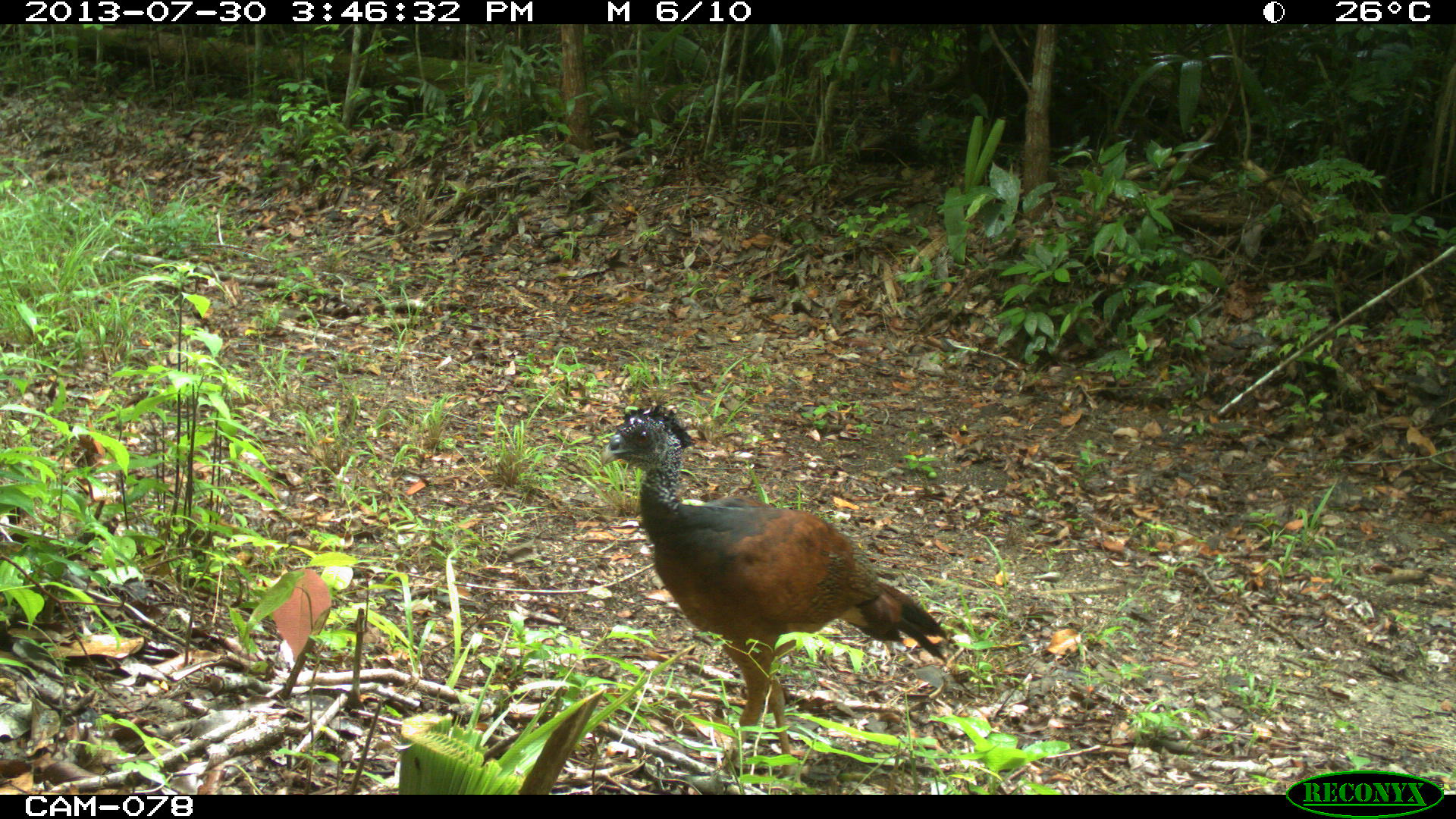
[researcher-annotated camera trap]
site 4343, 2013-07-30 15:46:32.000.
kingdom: Animalia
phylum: Chordata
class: Aves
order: Galliformes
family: Cracidae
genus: Crax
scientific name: Crax rubra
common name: great curassow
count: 1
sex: female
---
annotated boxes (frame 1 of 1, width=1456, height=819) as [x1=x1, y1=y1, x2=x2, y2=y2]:
crax rubra: [x1=598, y1=401, x2=958, y2=792]